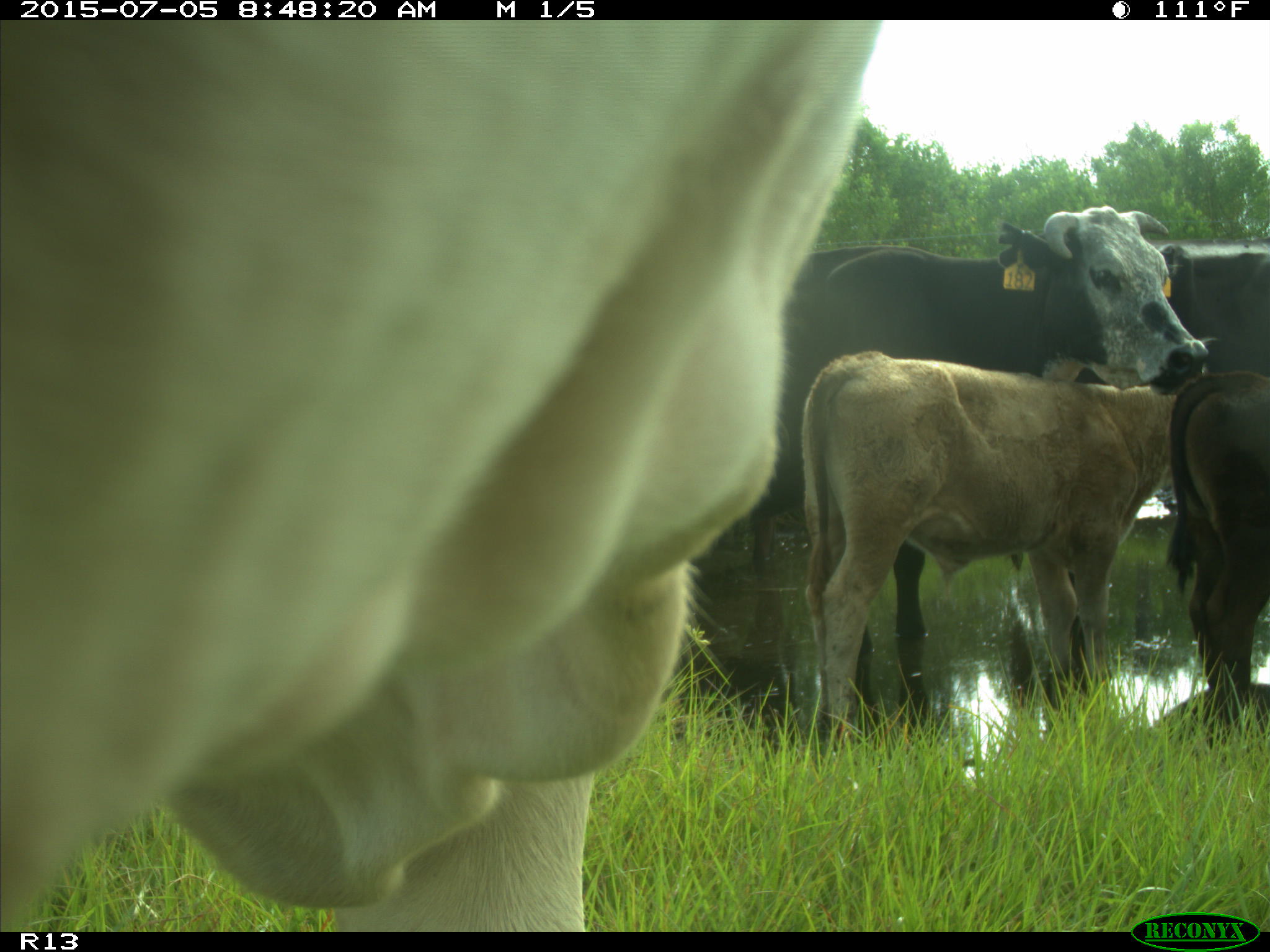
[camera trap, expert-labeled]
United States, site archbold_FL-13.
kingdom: Animalia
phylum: Chordata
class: Mammalia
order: Artiodactyla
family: Bovidae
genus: Bos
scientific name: Bos taurus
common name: domestic cow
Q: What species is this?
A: Bos taurus (domestic cow).